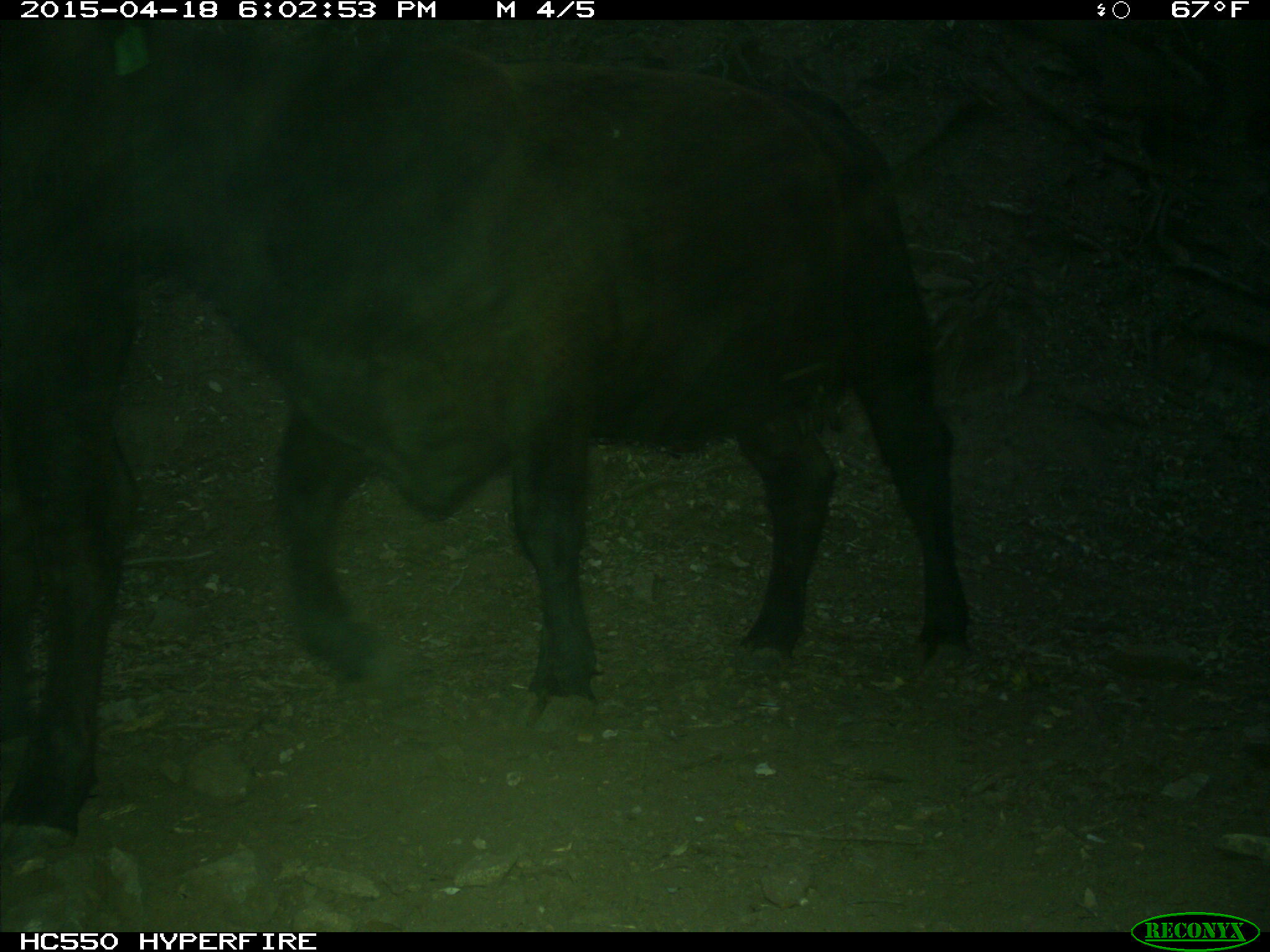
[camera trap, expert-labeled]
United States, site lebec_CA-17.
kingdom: Animalia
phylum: Chordata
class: Mammalia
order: Artiodactyla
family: Bovidae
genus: Bos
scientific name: Bos taurus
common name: domestic cow